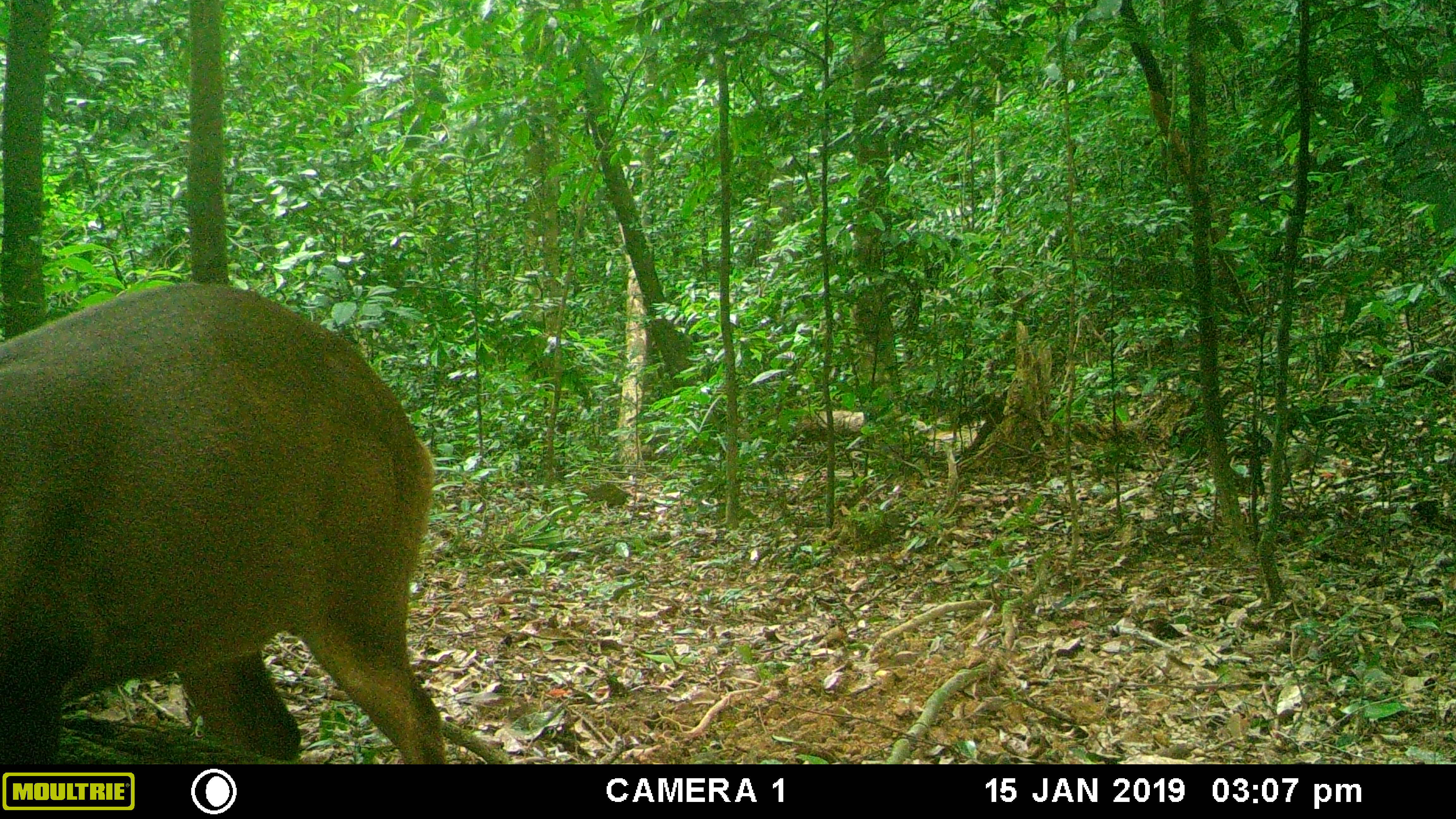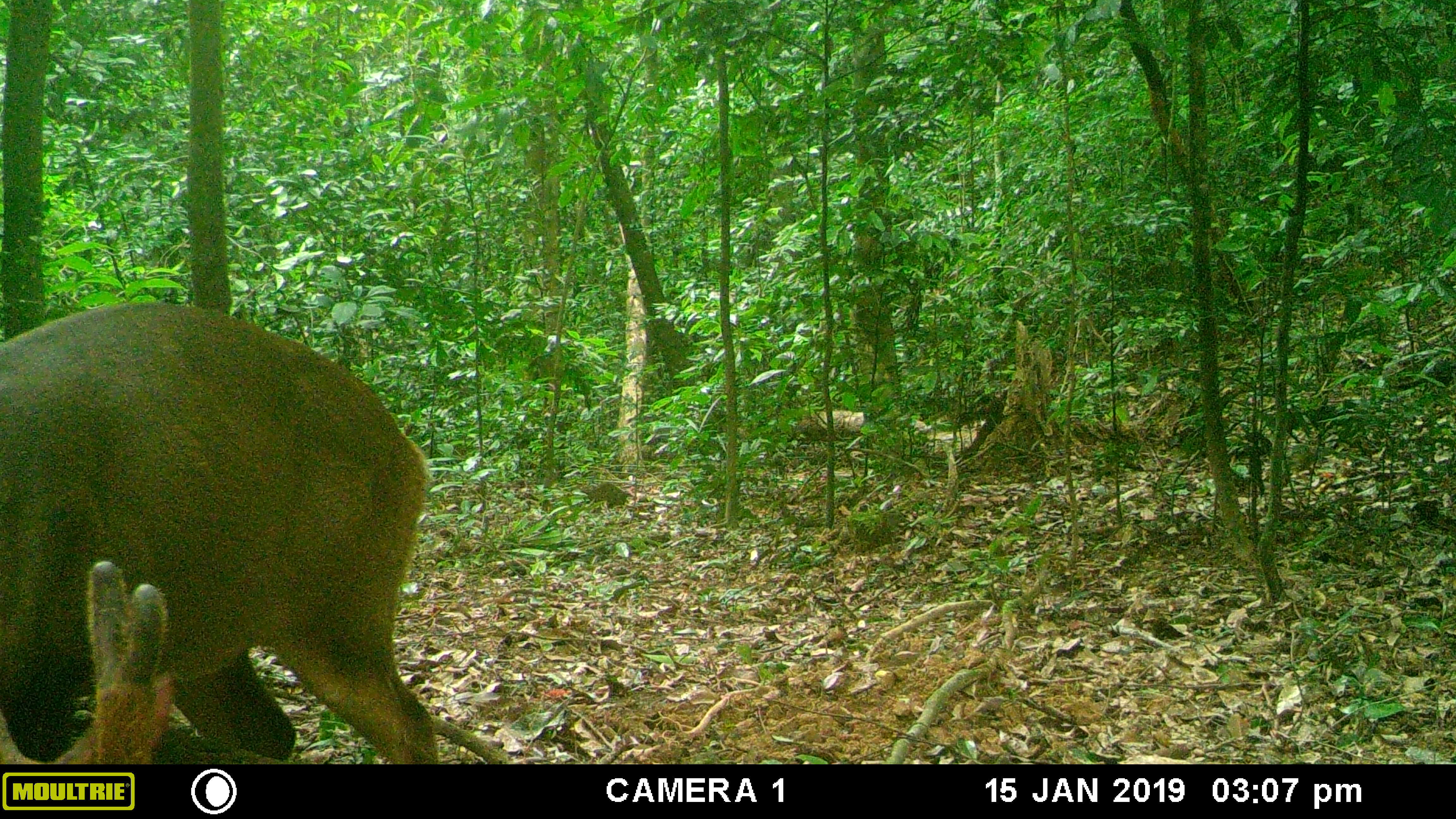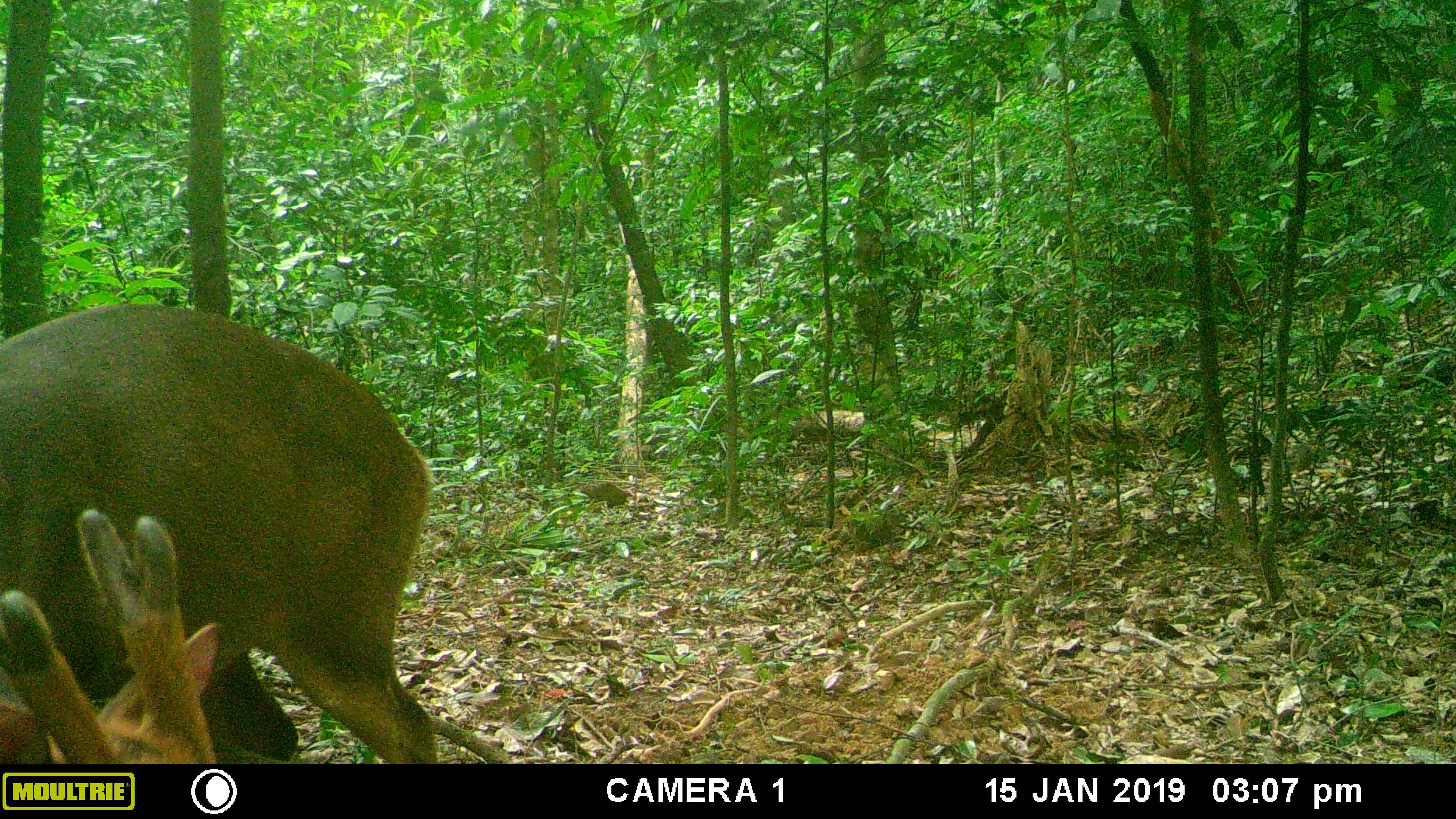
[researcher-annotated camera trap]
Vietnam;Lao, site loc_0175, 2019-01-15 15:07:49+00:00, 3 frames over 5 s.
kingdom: Animalia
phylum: Chordata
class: Mammalia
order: Artiodactyla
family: Cervidae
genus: Muntiacus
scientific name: Muntiacus vuquangensis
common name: large-antlered muntjac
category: large antlered muntjac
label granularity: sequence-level